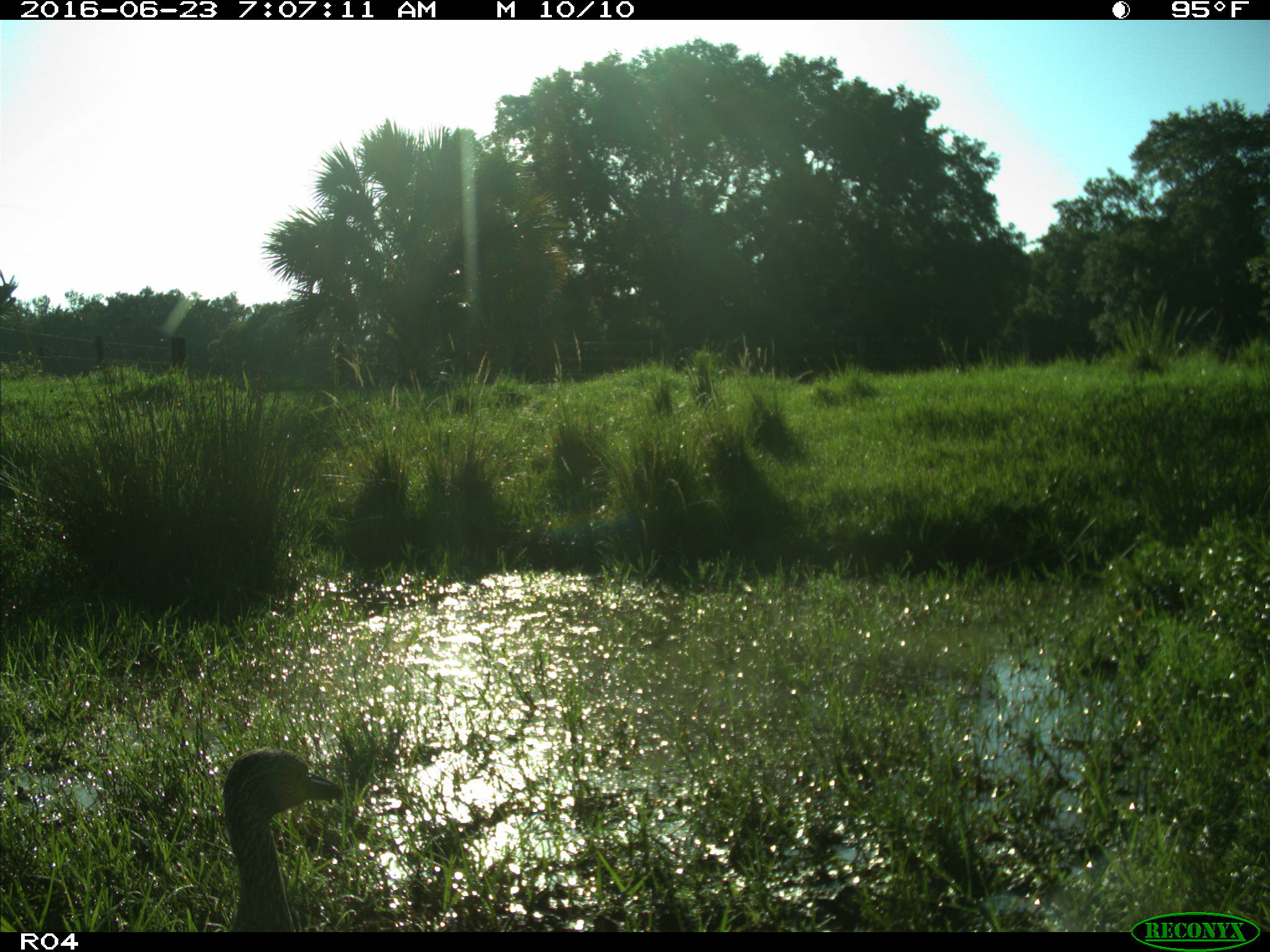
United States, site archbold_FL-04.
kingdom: Animalia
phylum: Chordata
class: Aves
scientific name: Aves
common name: birds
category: unidentified bird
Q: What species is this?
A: Unidentified bird (birds) (Aves).